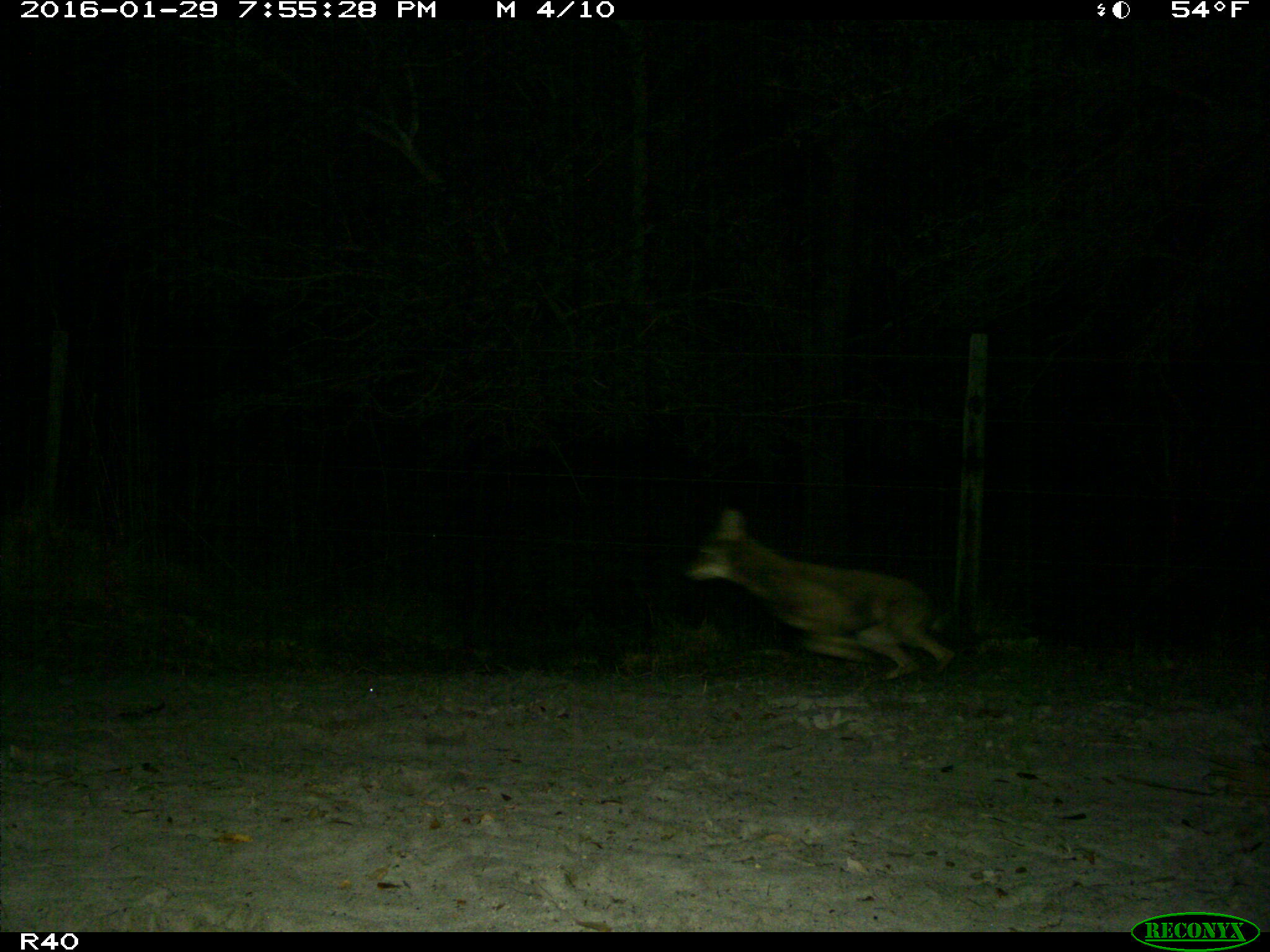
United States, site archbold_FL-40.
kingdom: Animalia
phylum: Chordata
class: Mammalia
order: Carnivora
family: Canidae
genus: Canis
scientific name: Canis latrans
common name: coyote